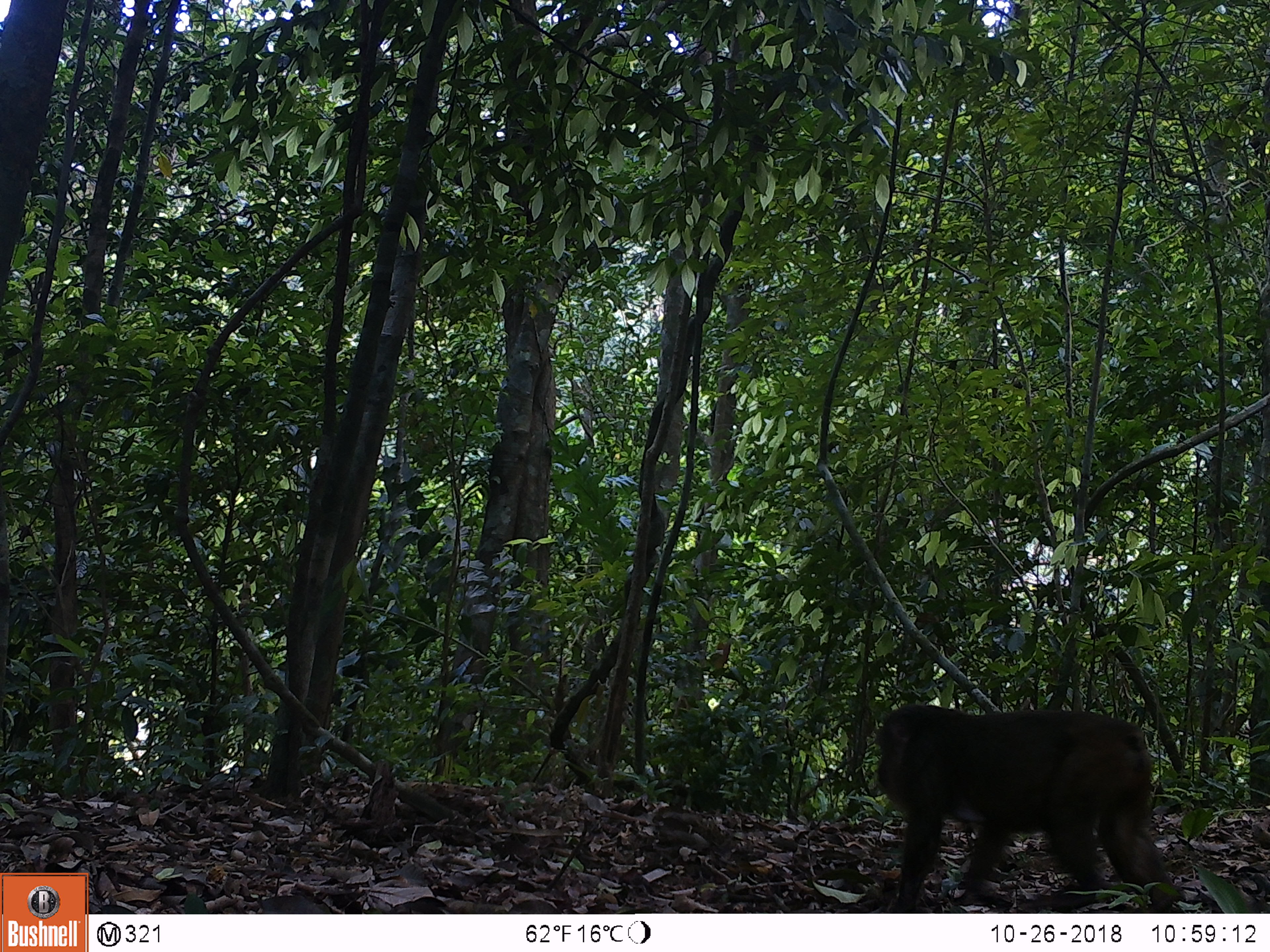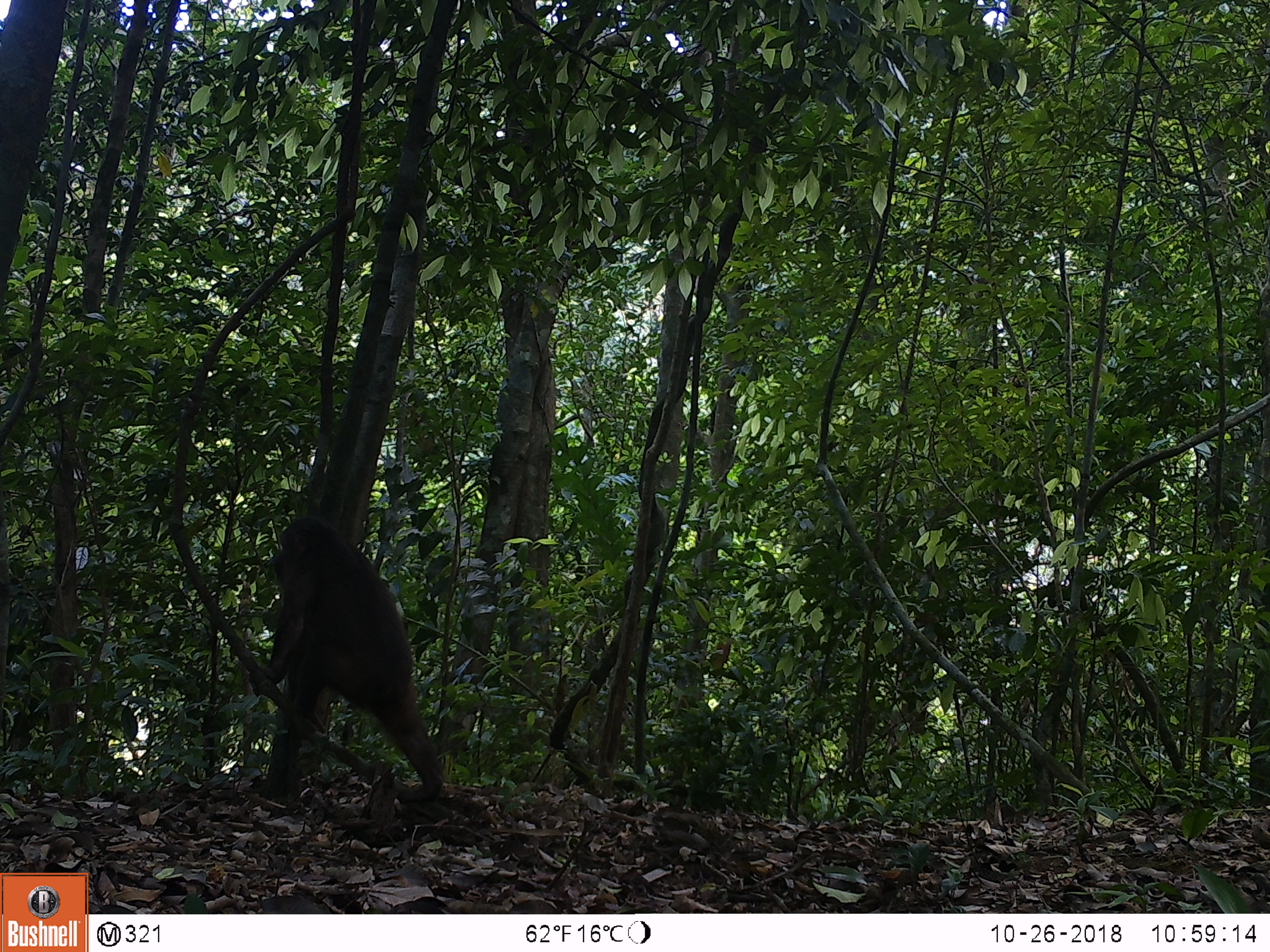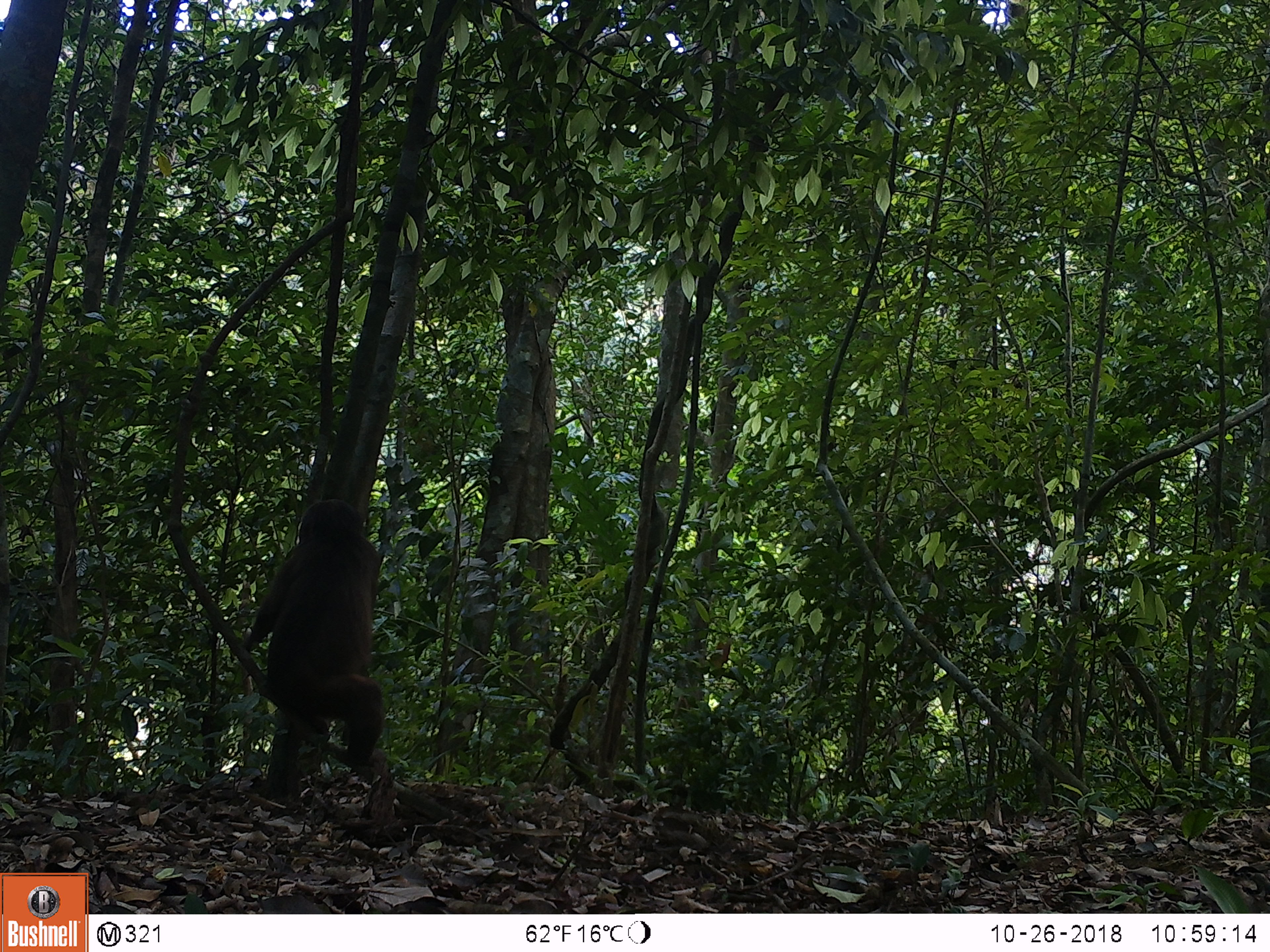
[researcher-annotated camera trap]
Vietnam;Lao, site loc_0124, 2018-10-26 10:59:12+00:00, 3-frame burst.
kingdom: Animalia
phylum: Chordata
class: Mammalia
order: Primates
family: Cercopithecidae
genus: Macaca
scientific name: Macaca arctoides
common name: stump-tailed macaque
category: stump tailed macaque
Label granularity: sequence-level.